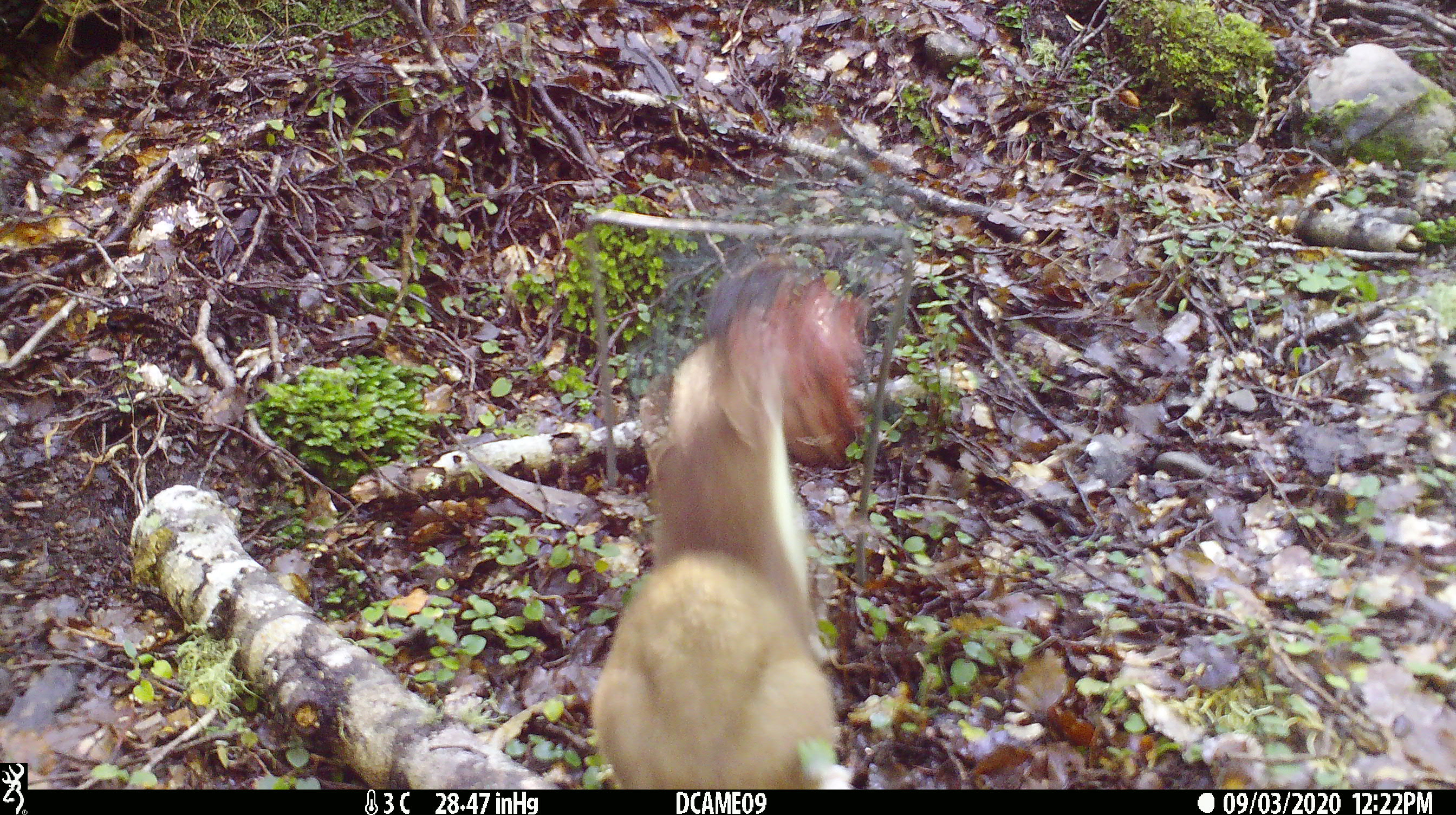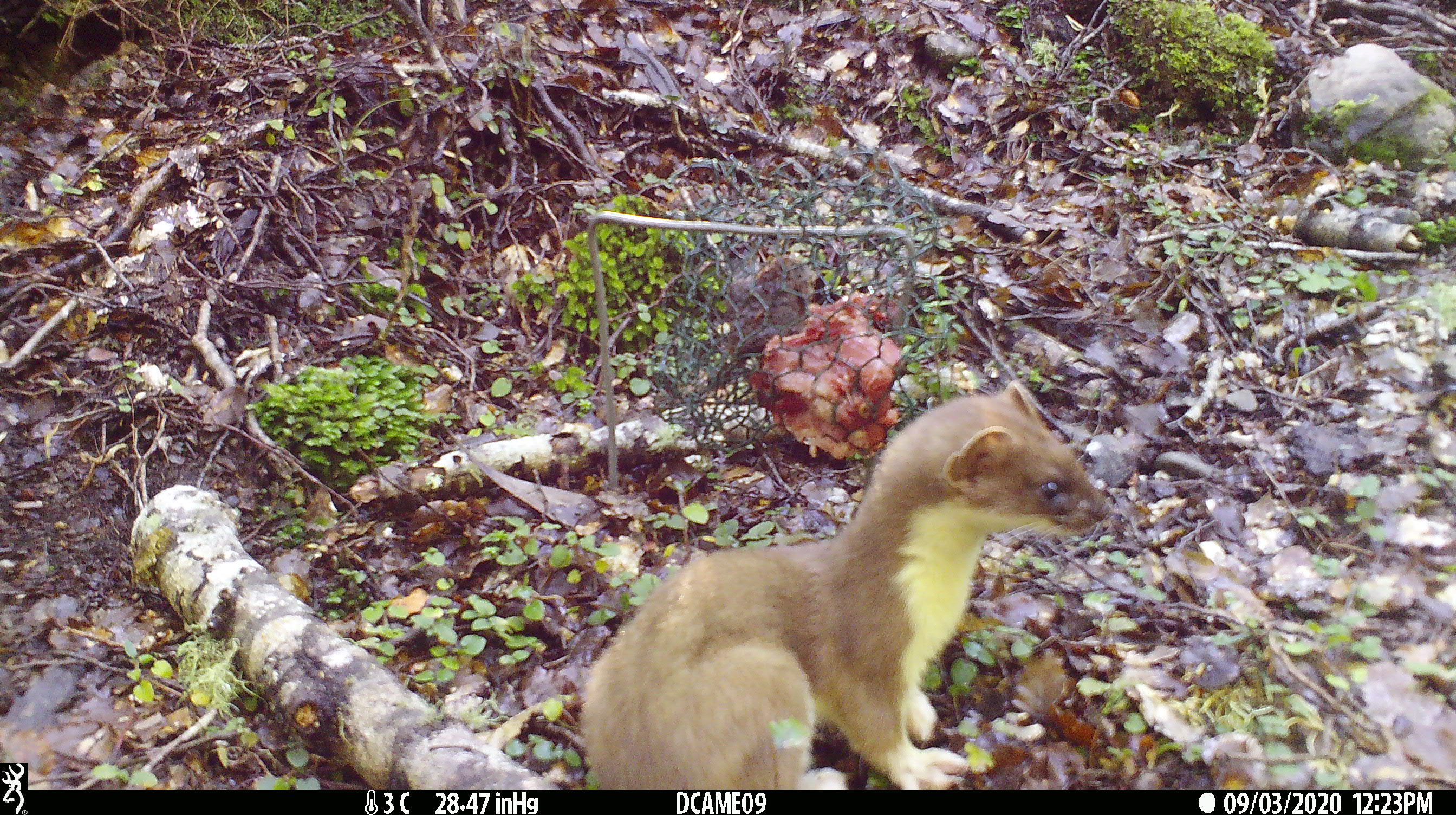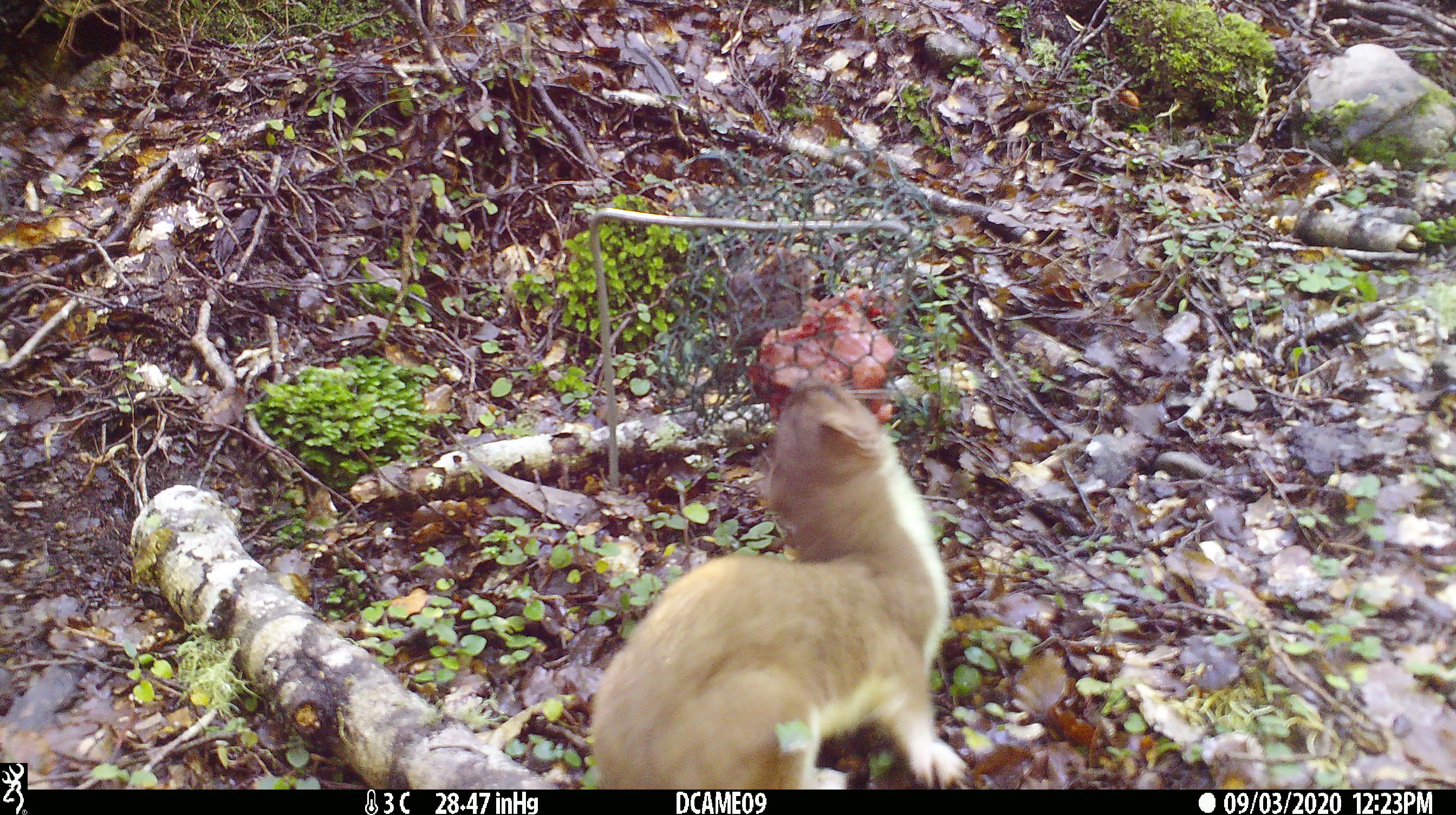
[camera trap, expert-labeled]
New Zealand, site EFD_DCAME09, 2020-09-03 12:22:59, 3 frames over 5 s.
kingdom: Animalia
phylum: Chordata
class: Mammalia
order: Carnivora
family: Mustelidae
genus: Mustela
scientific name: Mustela erminea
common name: stoat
Stoat (Mustela erminea).